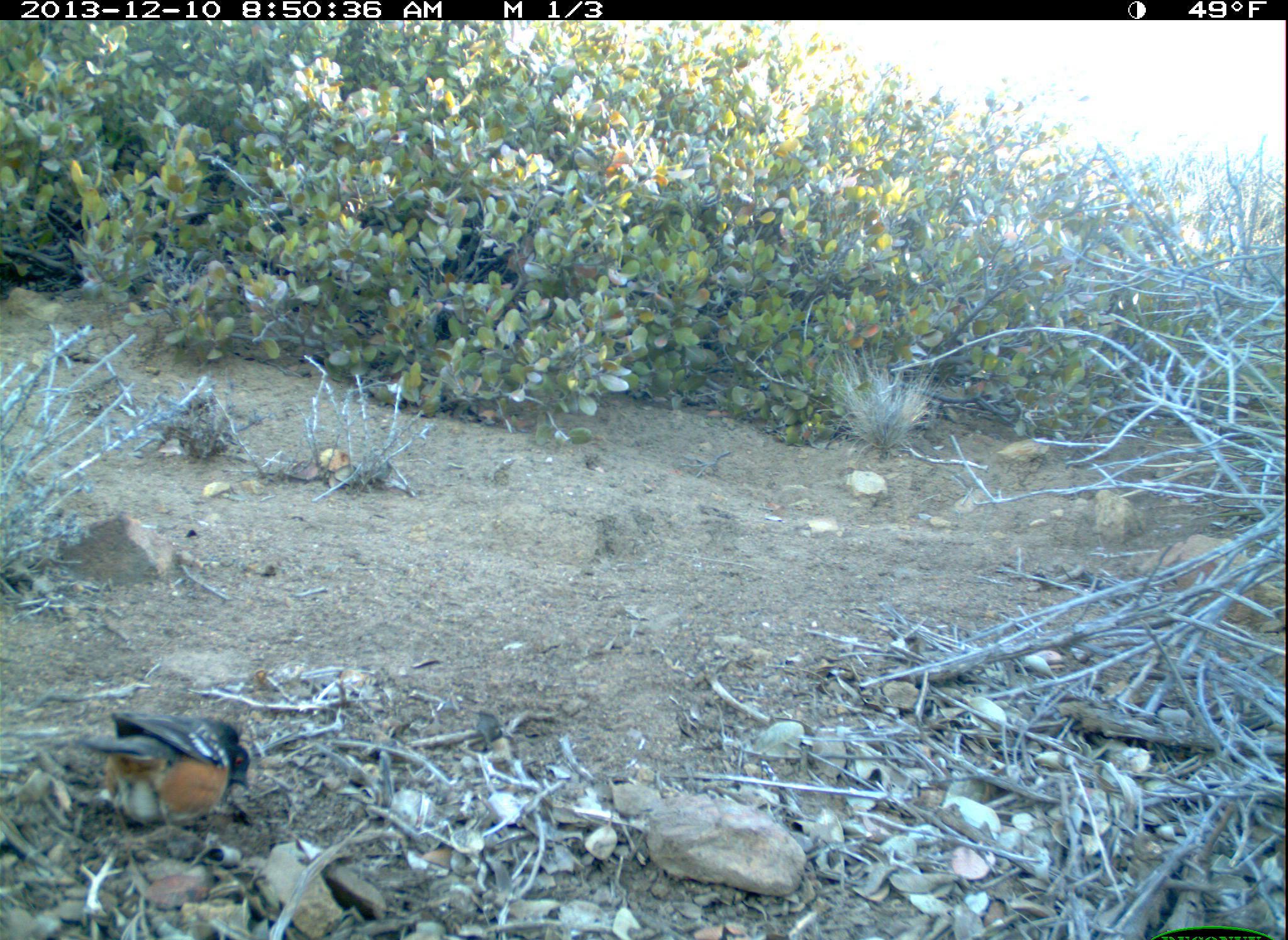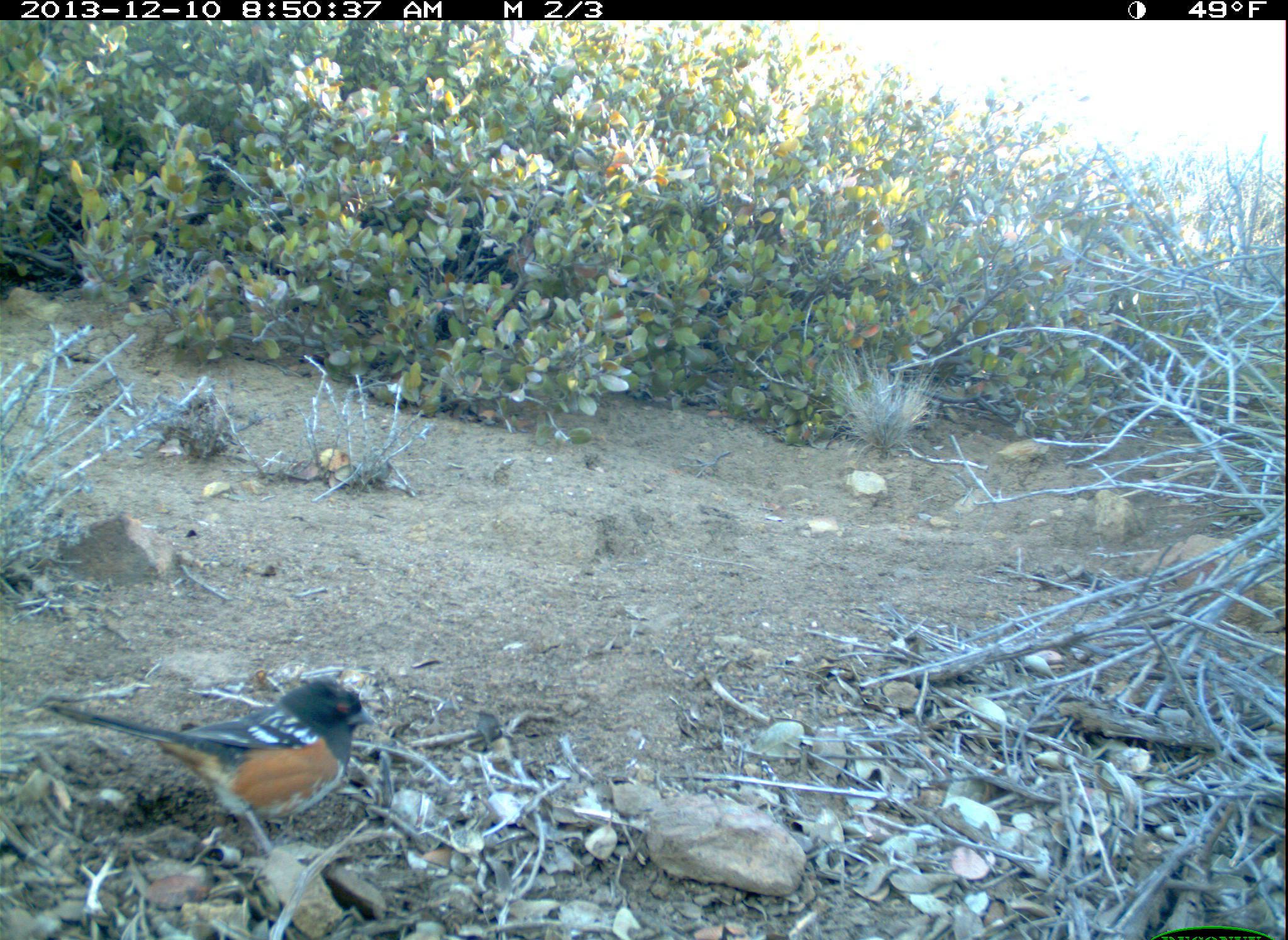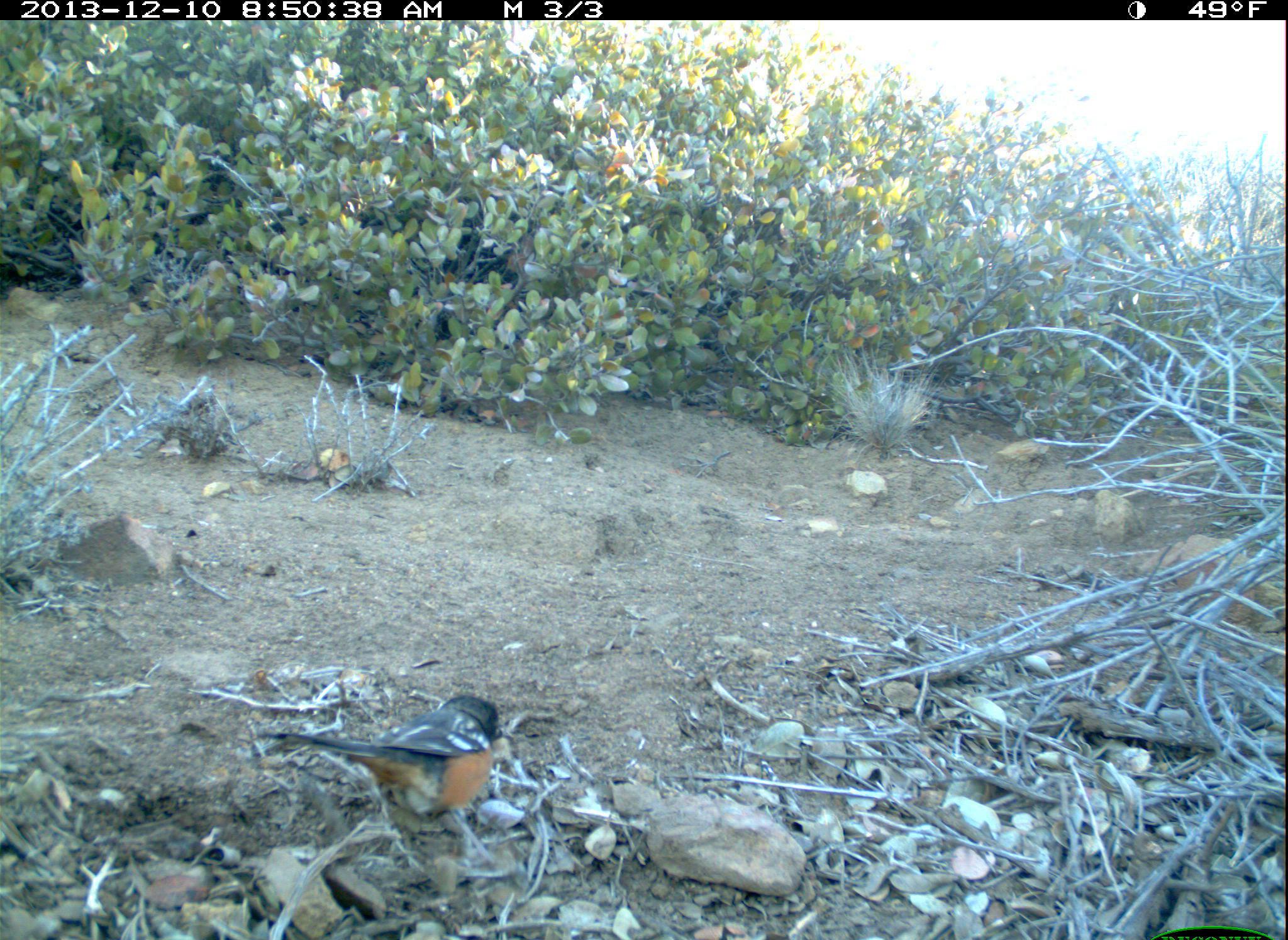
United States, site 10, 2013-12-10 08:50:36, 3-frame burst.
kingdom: Animalia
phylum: Chordata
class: Aves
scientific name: Aves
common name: bird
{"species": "bird (Aves)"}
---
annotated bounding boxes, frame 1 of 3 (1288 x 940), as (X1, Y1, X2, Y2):
bird: (74, 711, 252, 852)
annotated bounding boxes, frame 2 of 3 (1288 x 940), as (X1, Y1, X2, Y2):
bird: (42, 678, 379, 868)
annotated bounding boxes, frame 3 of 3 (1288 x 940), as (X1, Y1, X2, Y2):
bird: (254, 694, 504, 859)